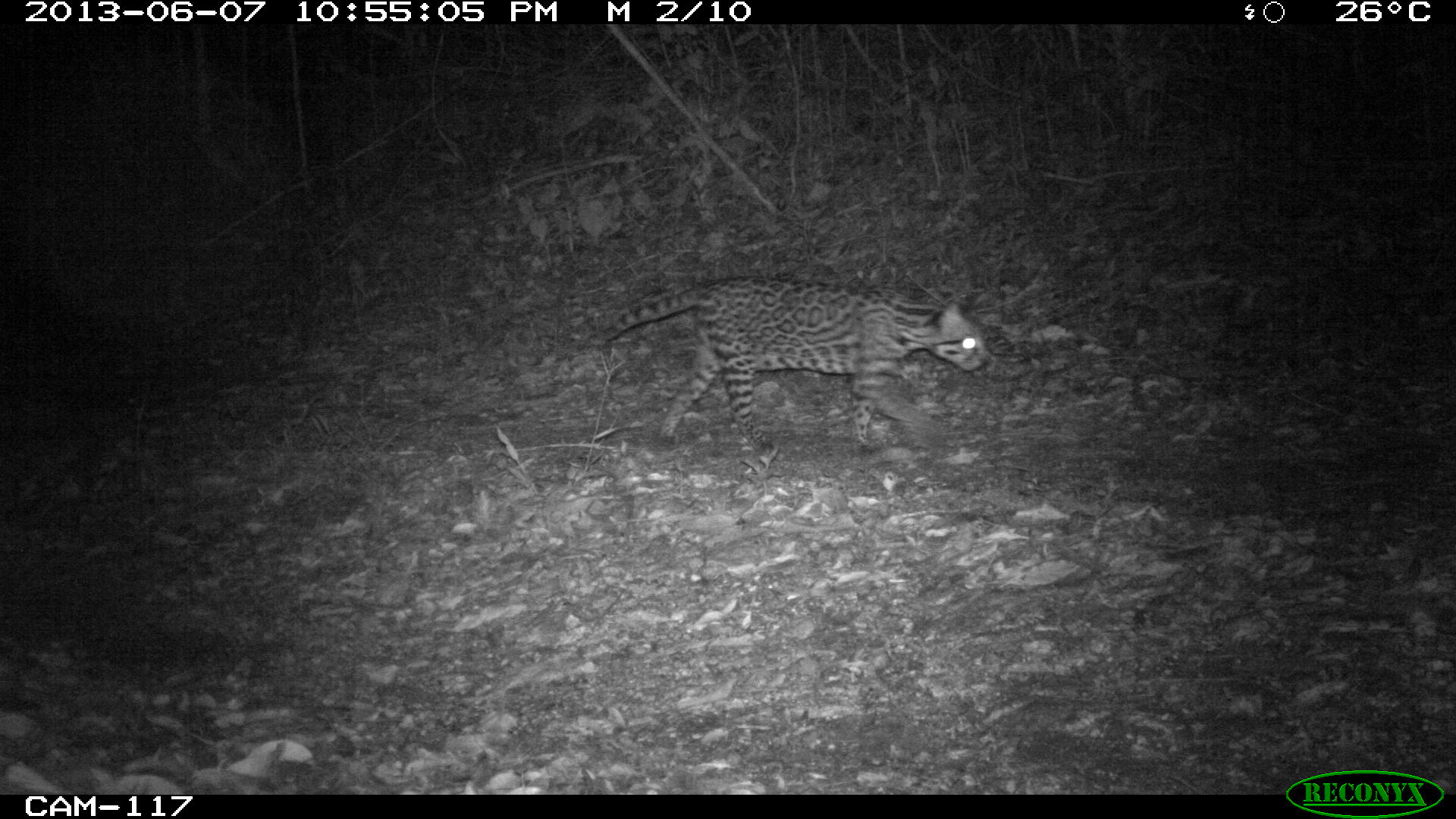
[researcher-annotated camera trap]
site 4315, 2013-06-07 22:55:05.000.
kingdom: Animalia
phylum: Chordata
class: Mammalia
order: Carnivora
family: Felidae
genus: Leopardus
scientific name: Leopardus pardalis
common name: ocelot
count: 1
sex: female